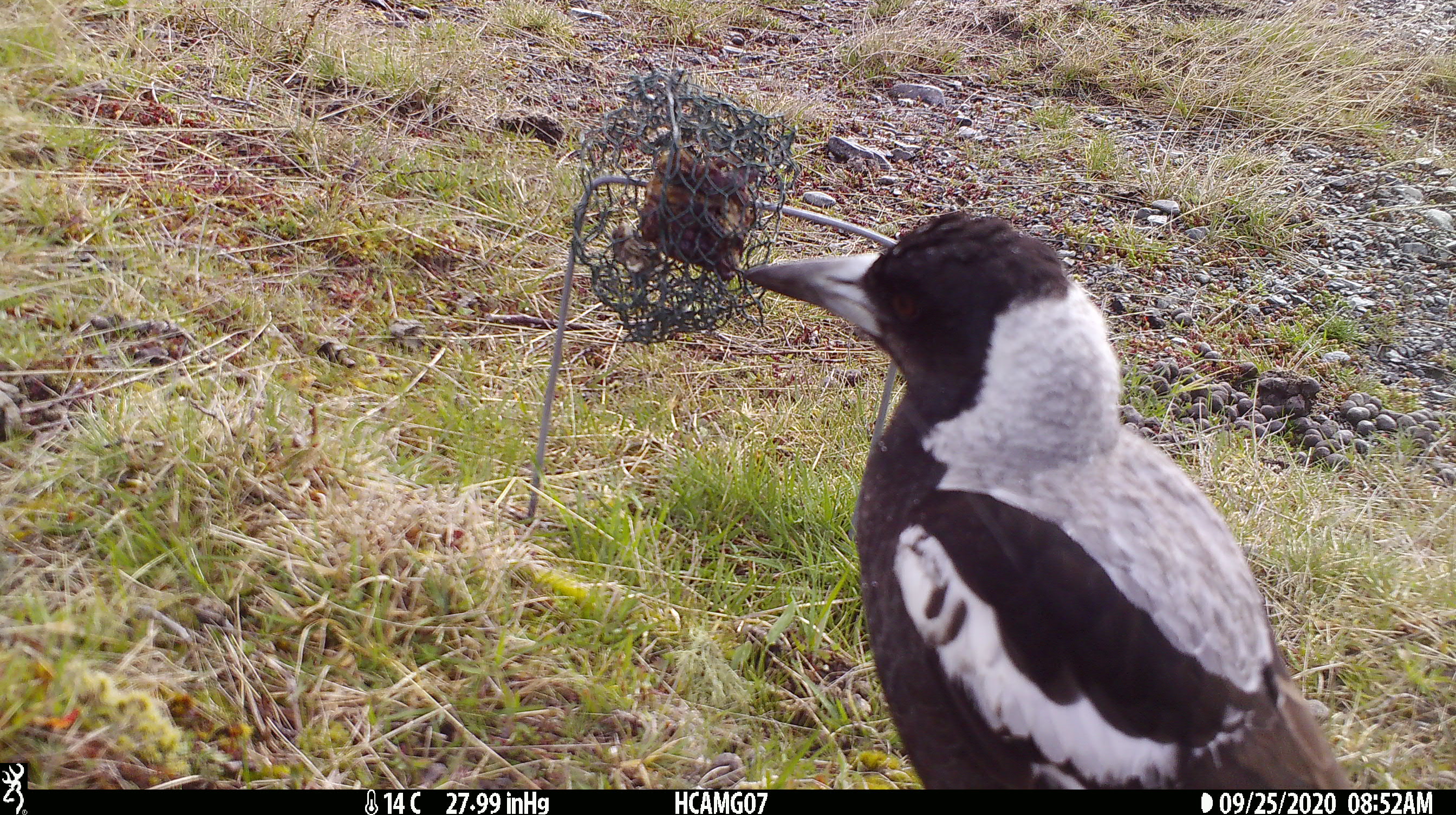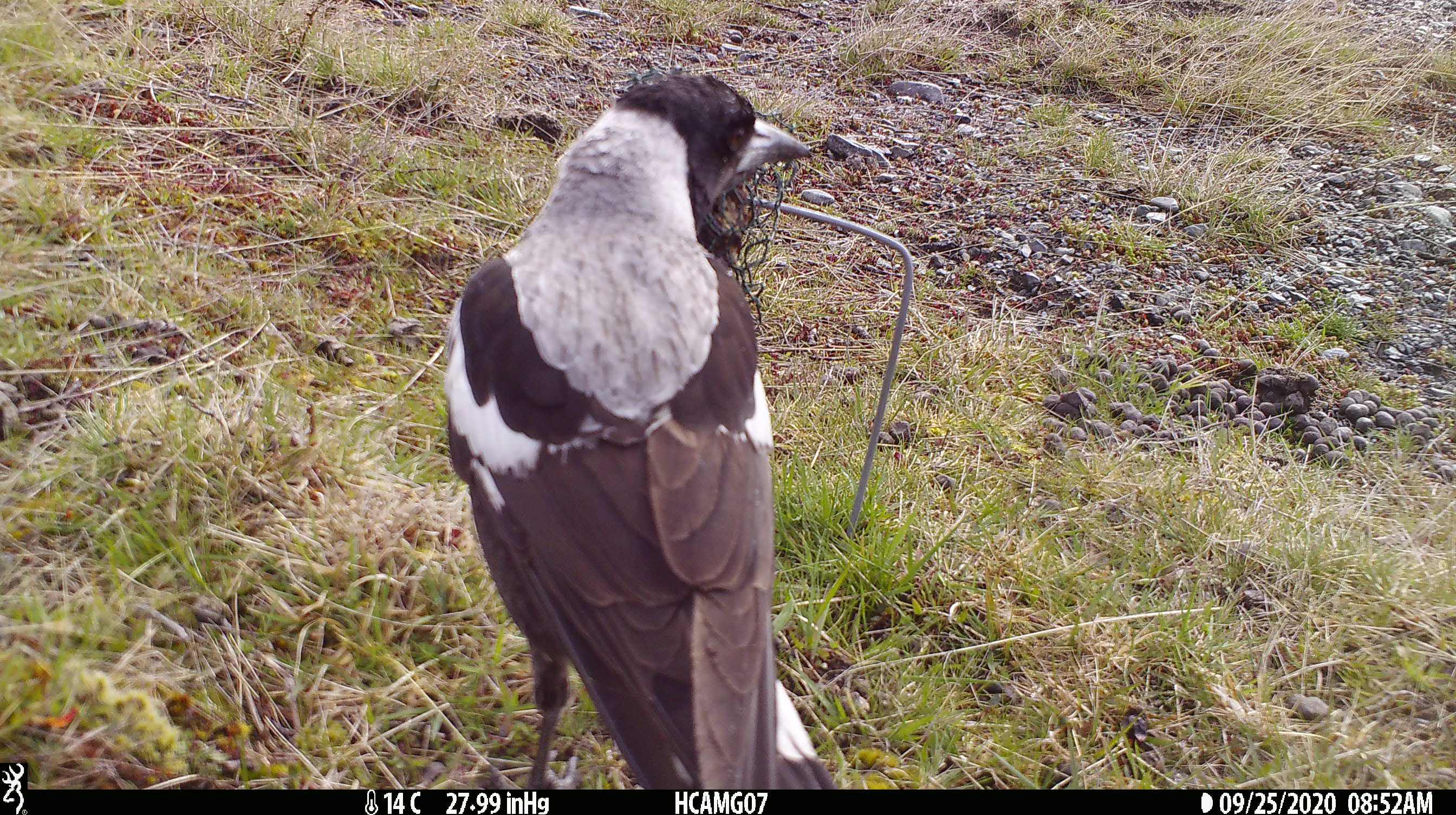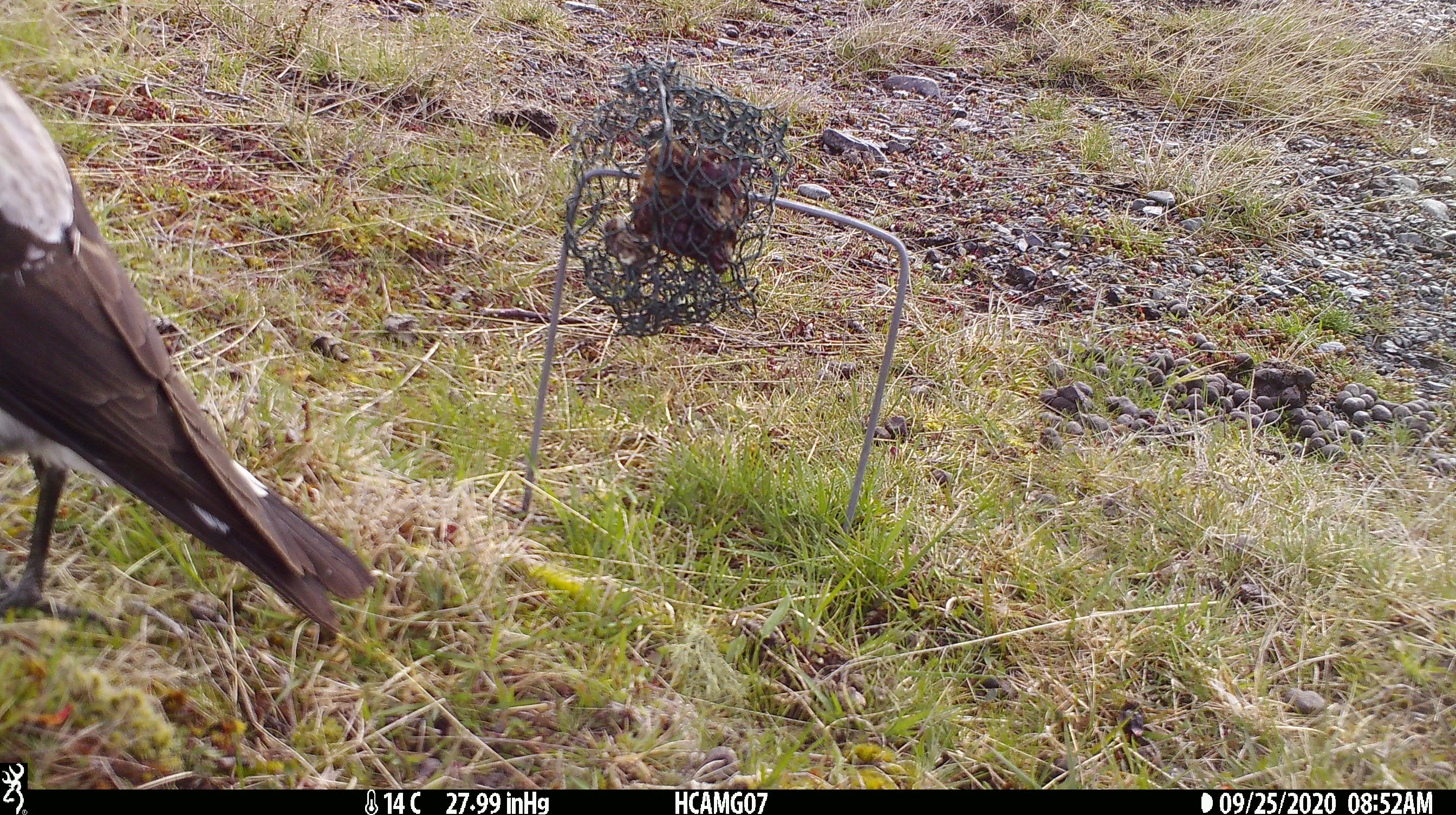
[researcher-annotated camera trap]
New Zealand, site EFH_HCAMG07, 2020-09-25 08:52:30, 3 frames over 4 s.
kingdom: Animalia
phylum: Chordata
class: Aves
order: Passeriformes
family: Artamidae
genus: Gymnorhina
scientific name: Gymnorhina tibicen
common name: australian magpie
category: magpie